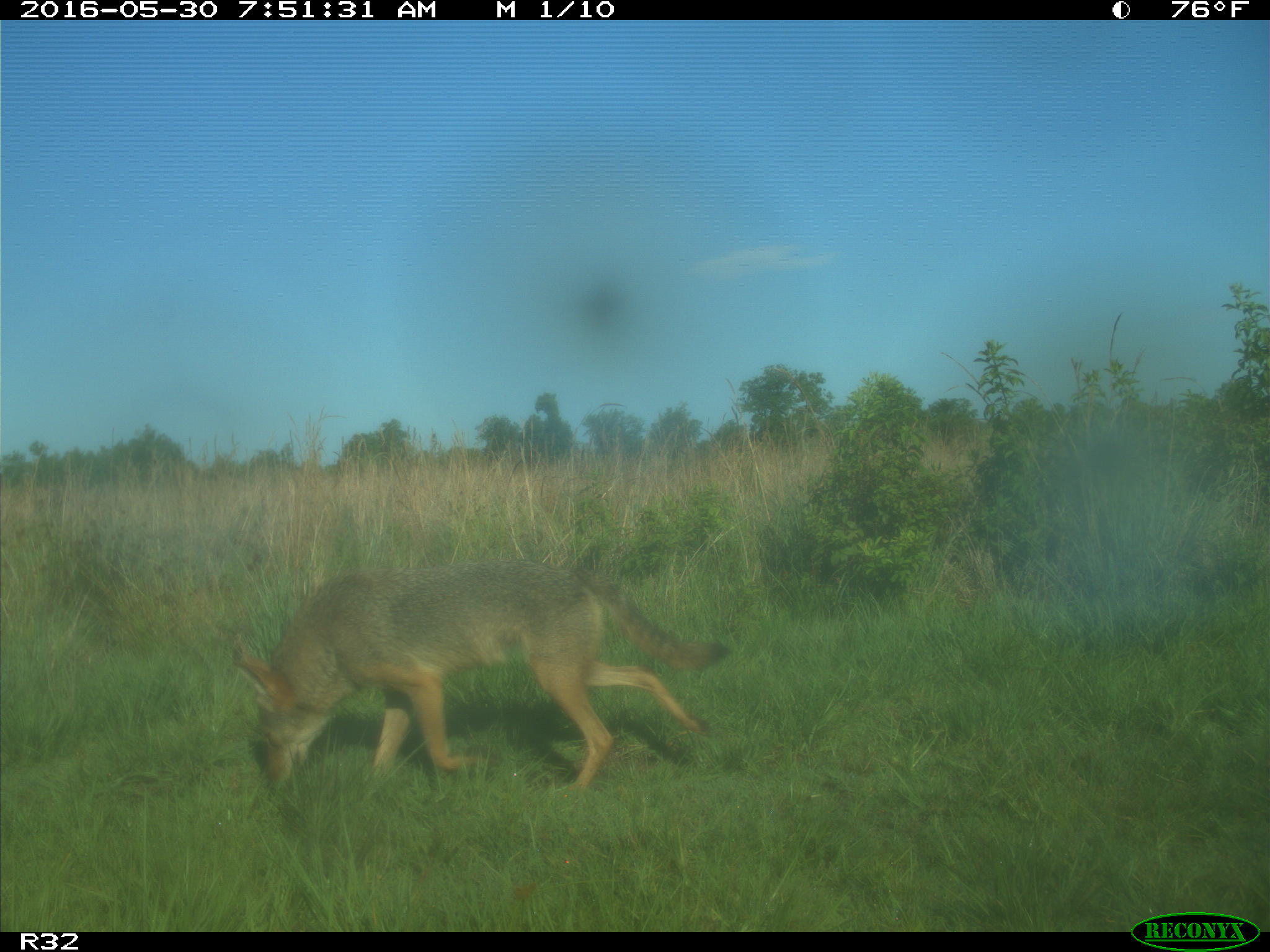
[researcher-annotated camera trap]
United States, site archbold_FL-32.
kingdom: Animalia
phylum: Chordata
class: Mammalia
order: Carnivora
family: Canidae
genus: Canis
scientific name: Canis latrans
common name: coyote